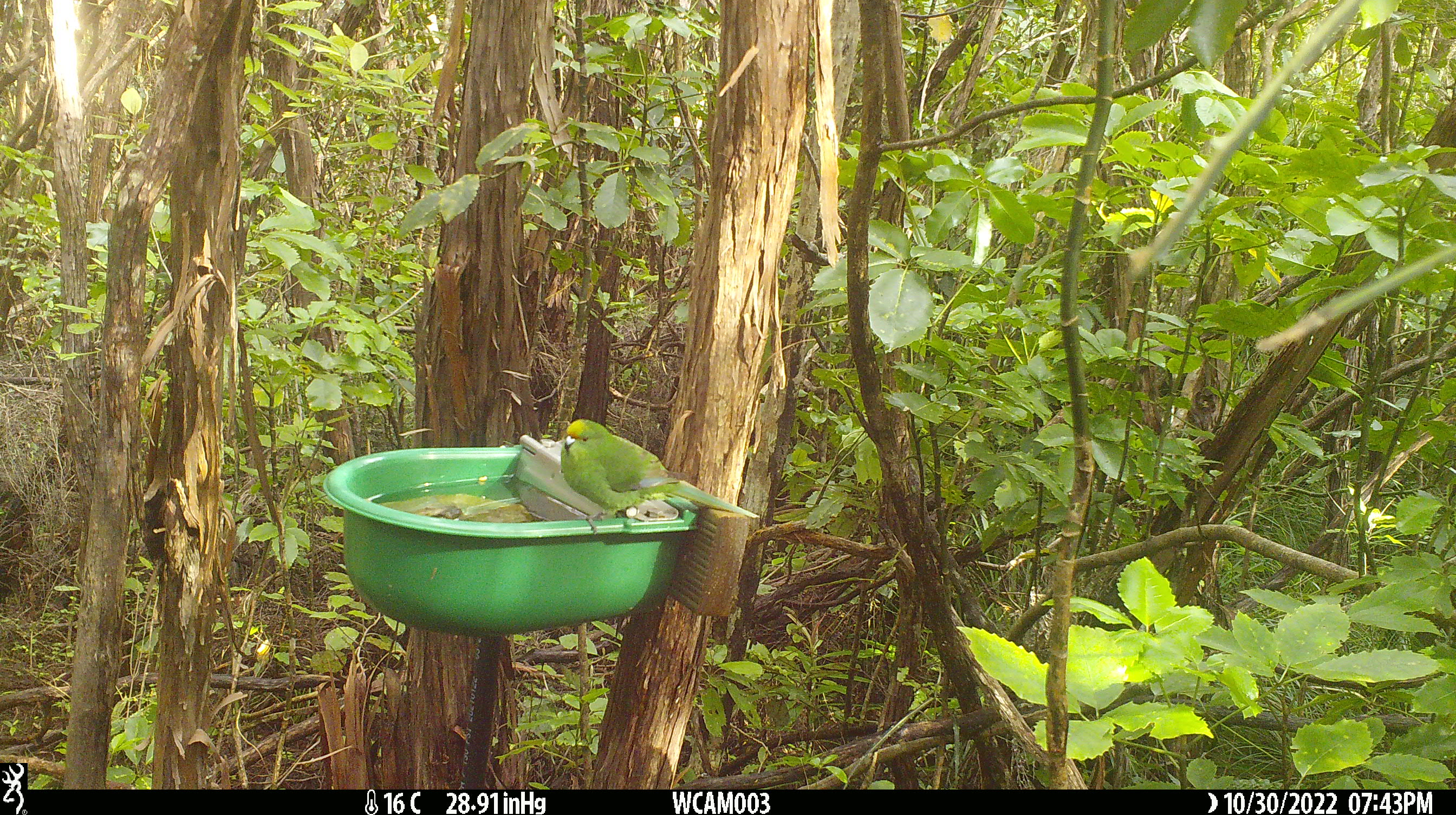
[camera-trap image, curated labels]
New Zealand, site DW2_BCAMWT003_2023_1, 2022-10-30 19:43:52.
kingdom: Animalia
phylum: Chordata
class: Aves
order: Psittaciformes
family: Psittaculidae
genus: Cyanoramphus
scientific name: Cyanoramphus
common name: parakeet